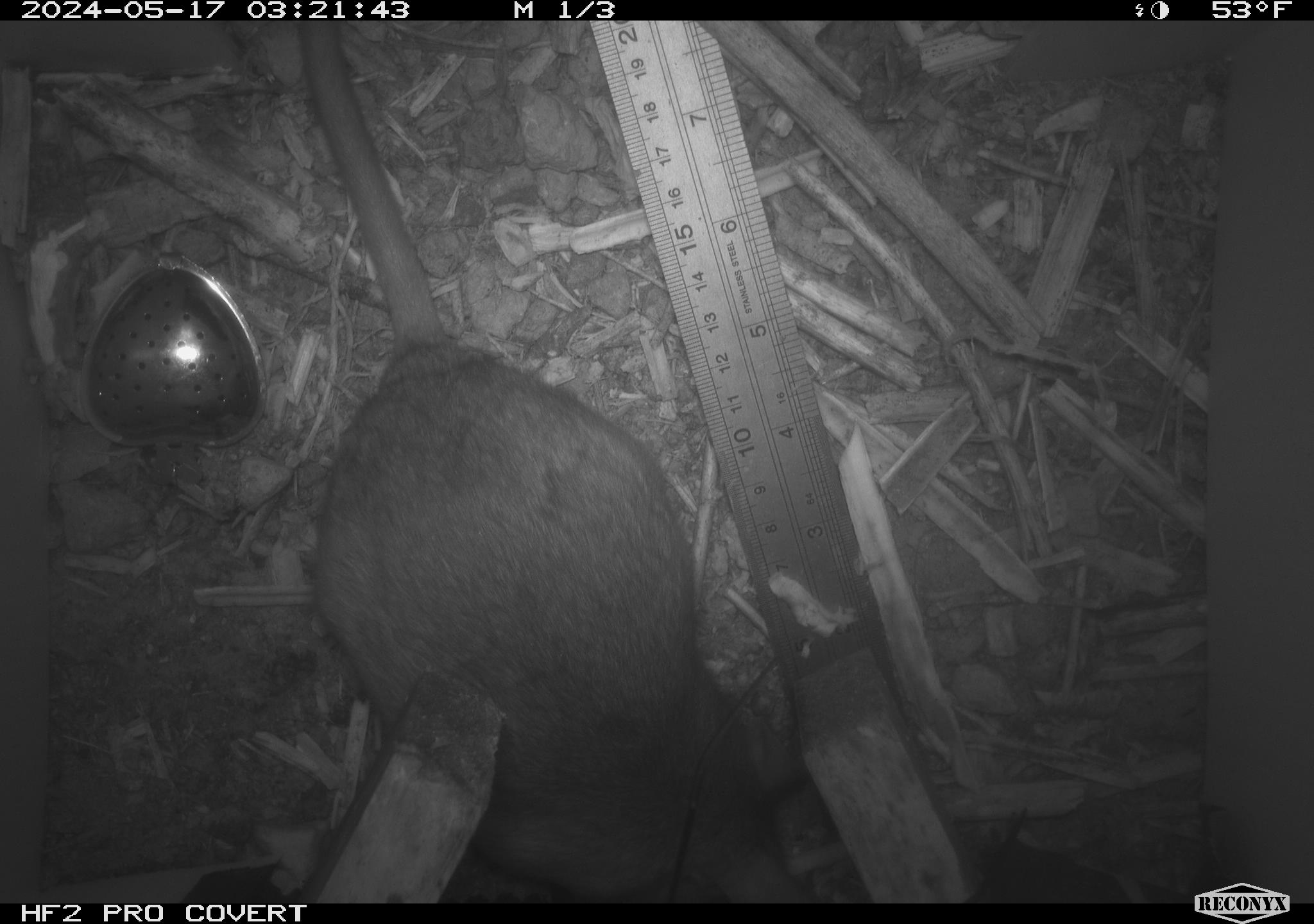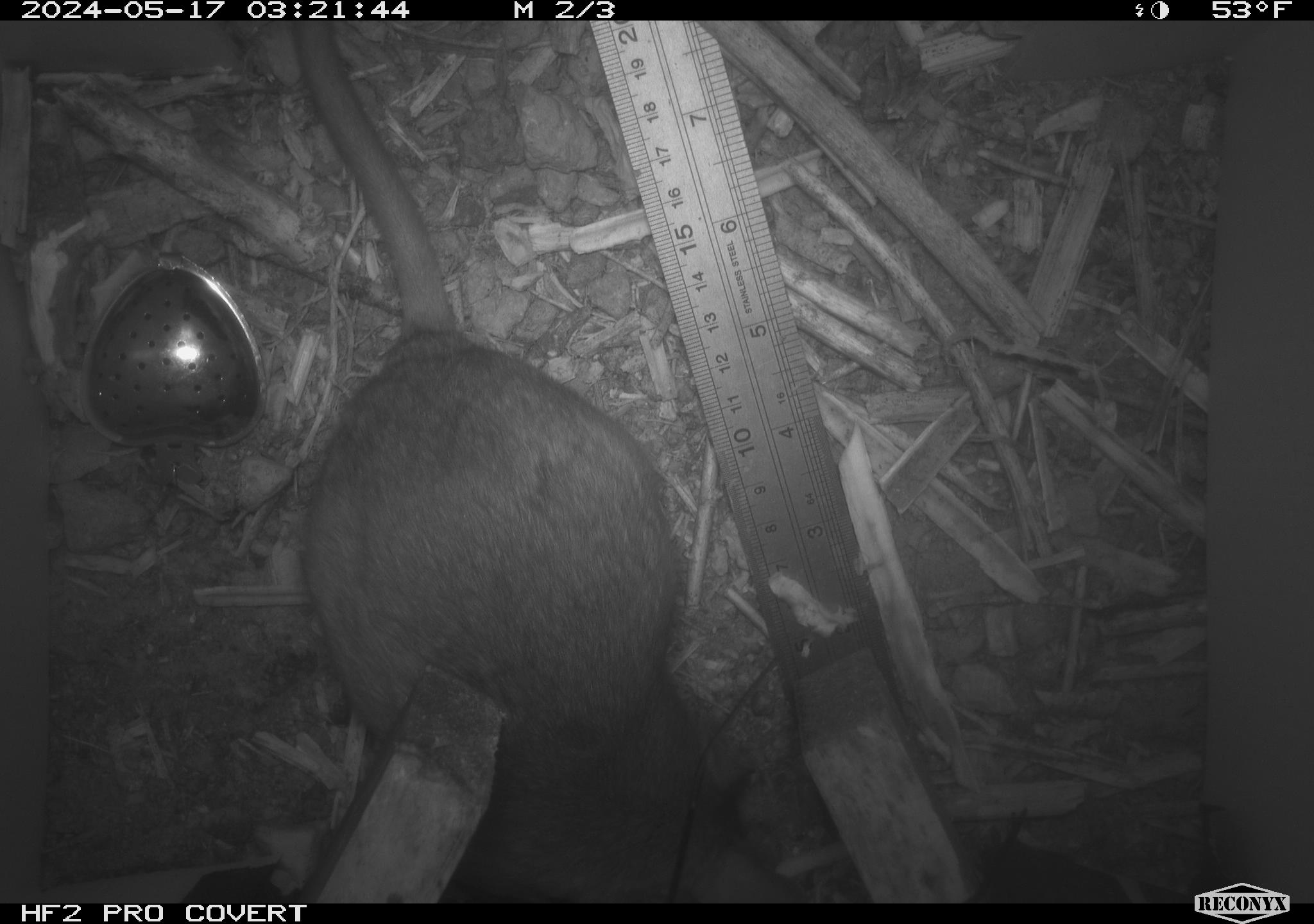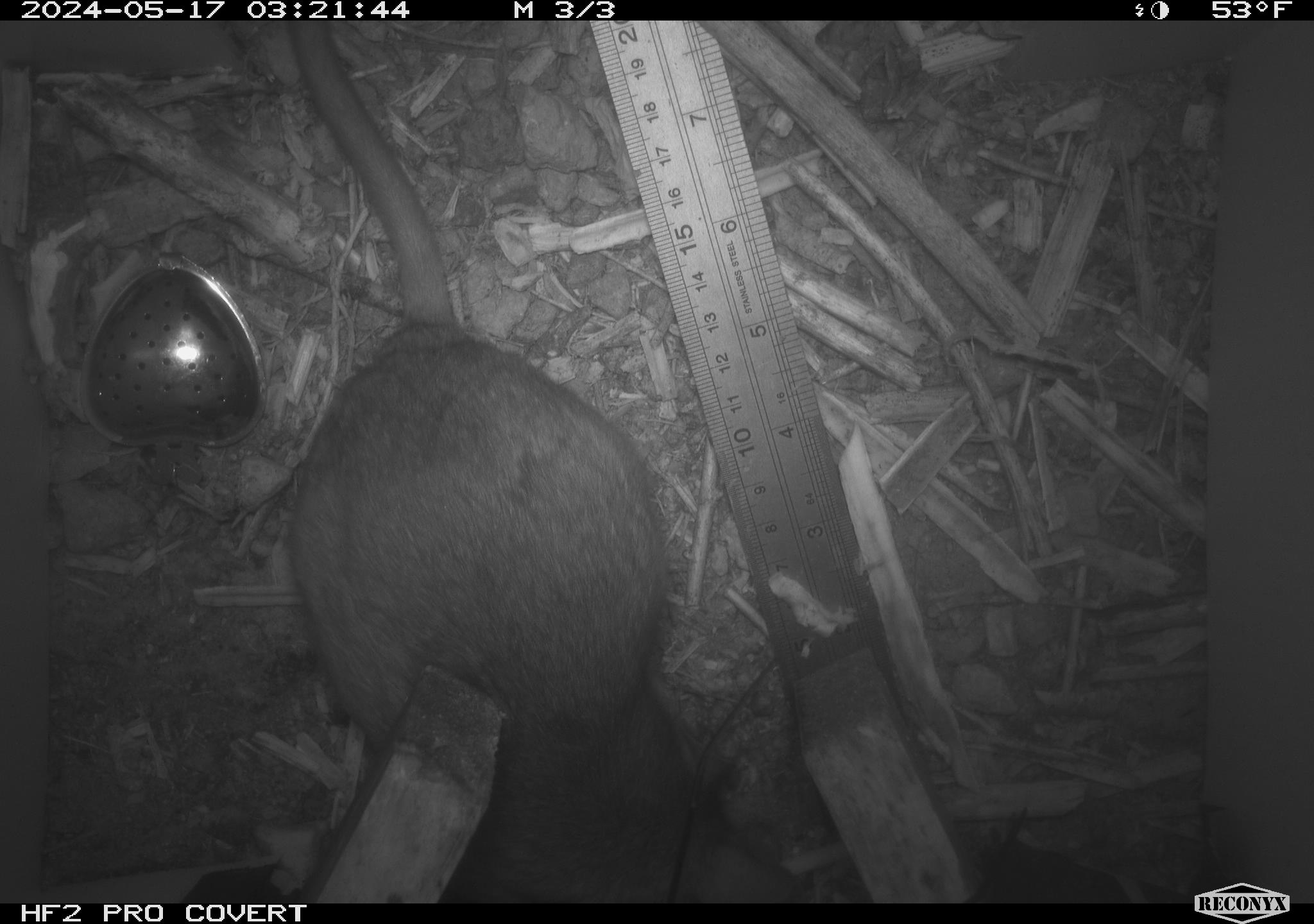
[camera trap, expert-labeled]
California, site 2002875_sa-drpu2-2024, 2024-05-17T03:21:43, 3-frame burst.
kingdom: Animalia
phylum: Chordata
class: Mammalia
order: Rodentia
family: Cricetidae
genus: Neotoma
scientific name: Neotoma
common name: pack rat or woodrat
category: neotoma species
Neotoma species (pack rat or woodrat) (Neotoma).